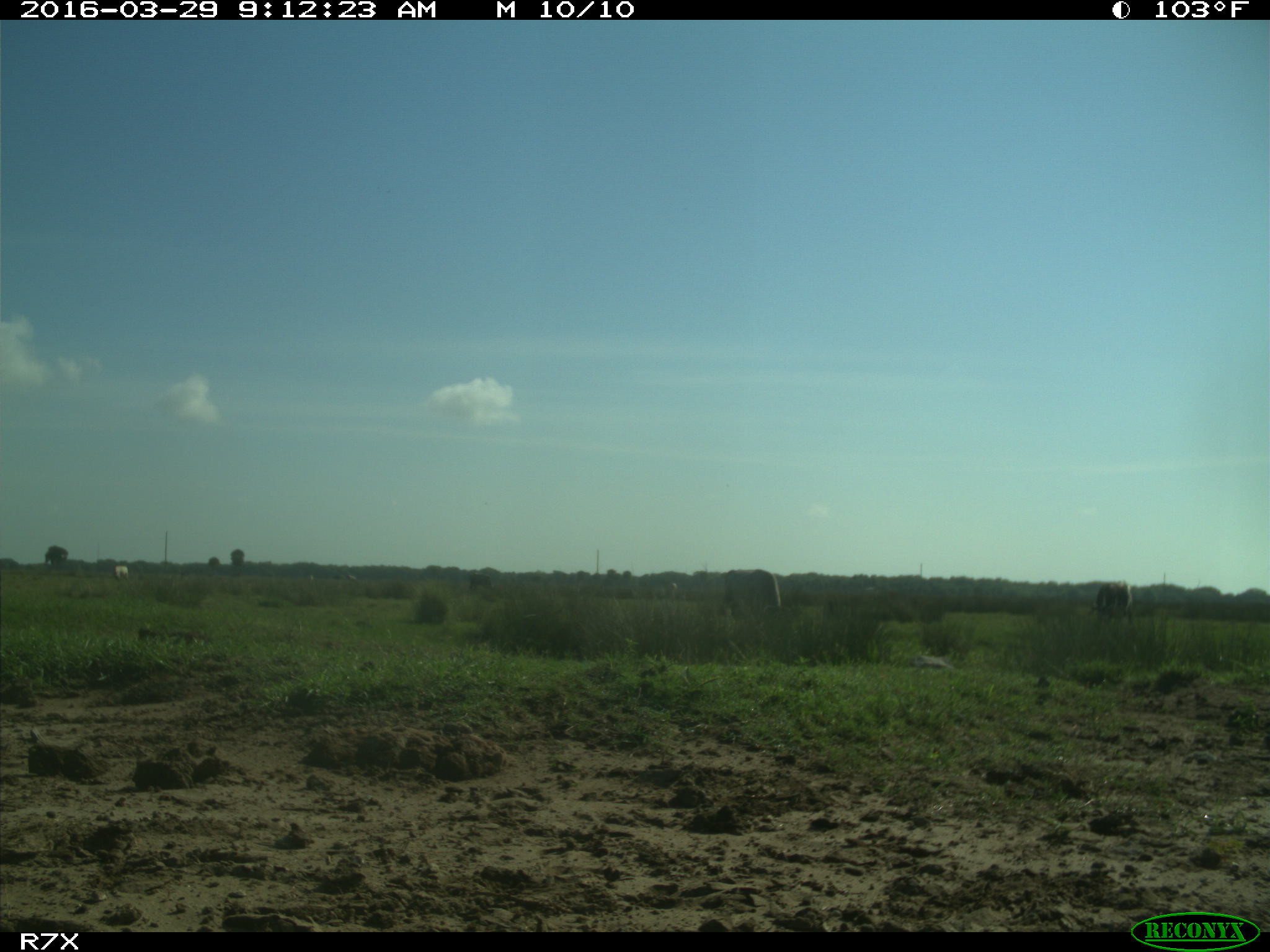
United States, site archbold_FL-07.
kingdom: Animalia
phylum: Chordata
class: Mammalia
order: Artiodactyla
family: Bovidae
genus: Bos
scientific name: Bos taurus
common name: domestic cow